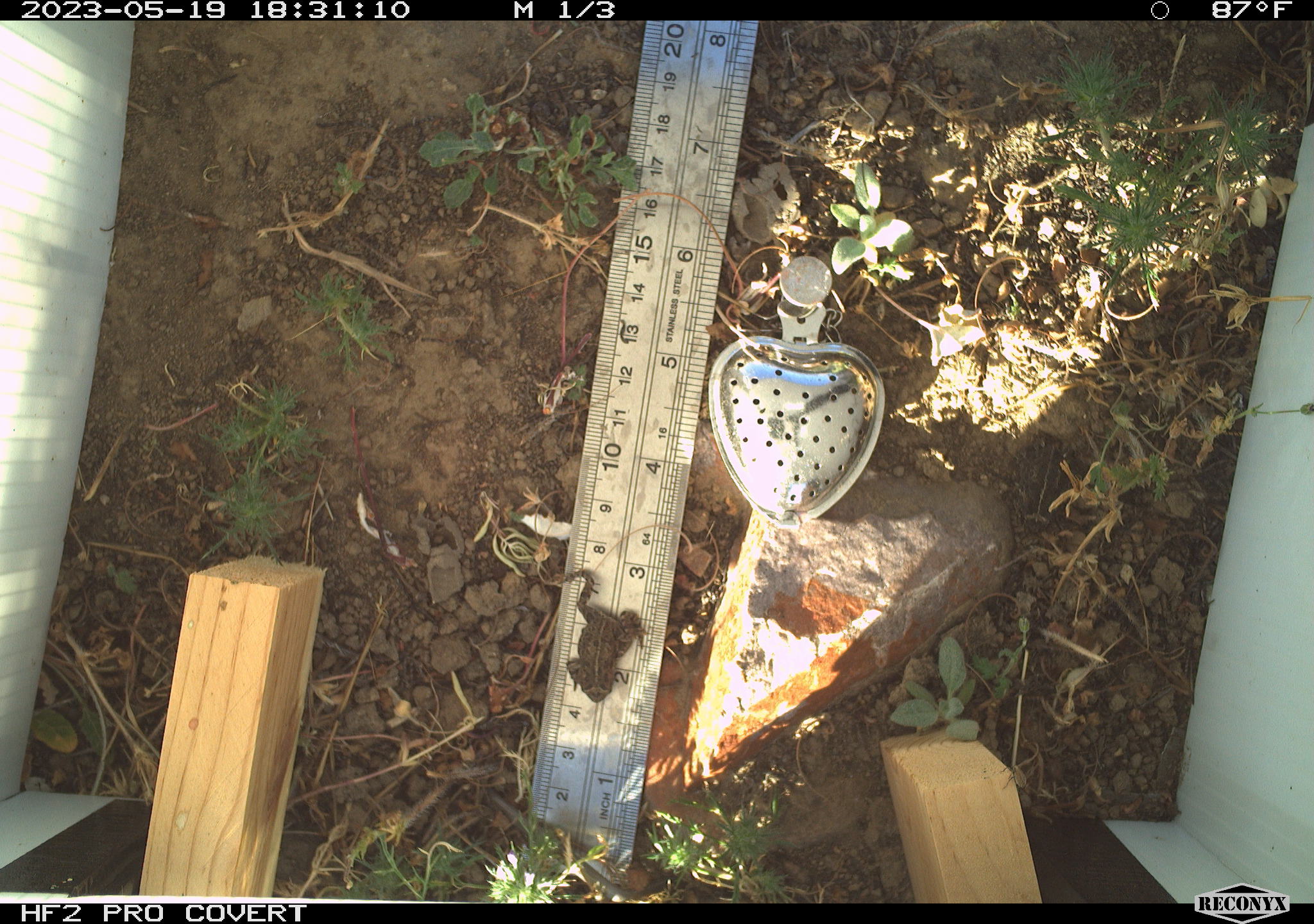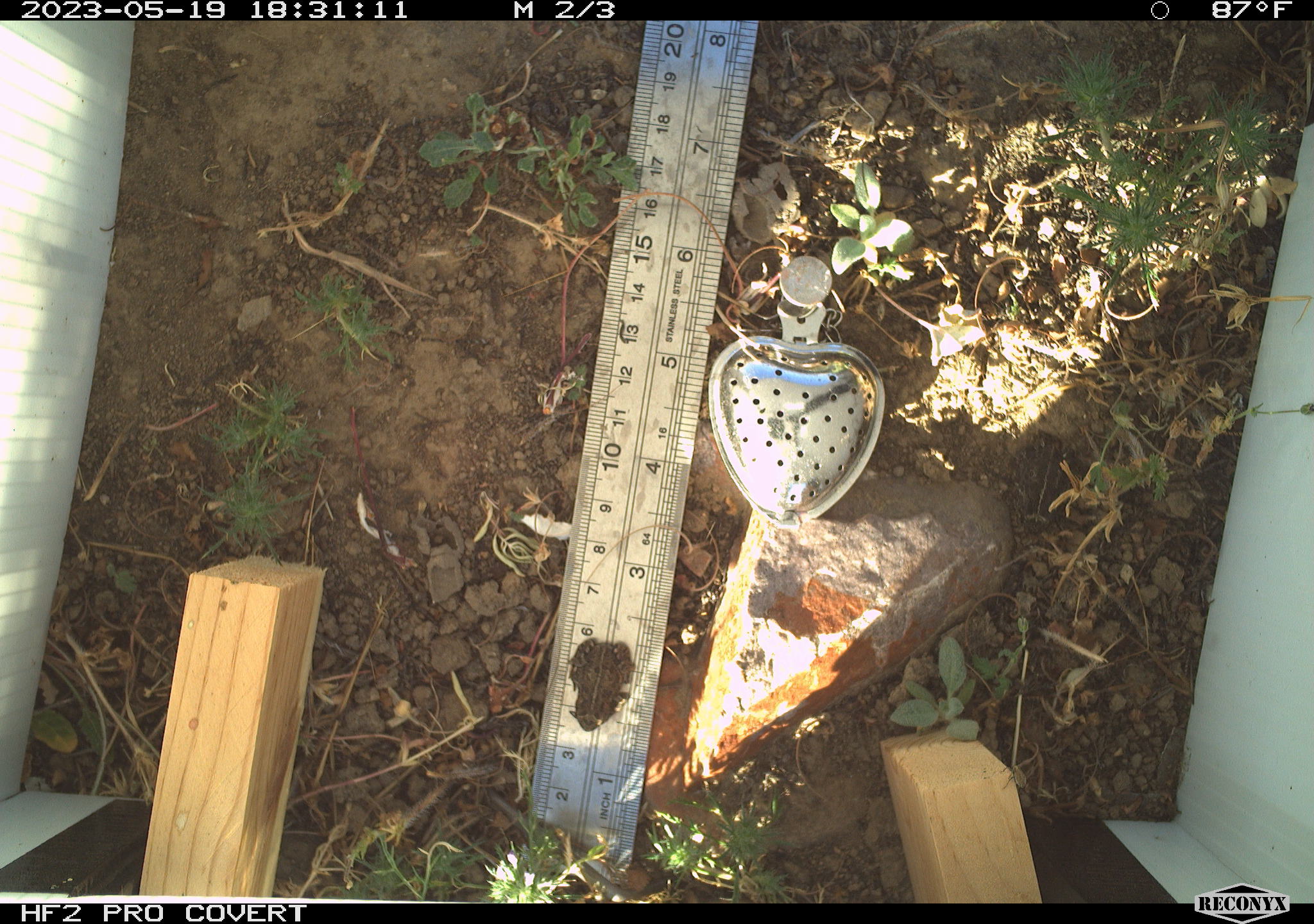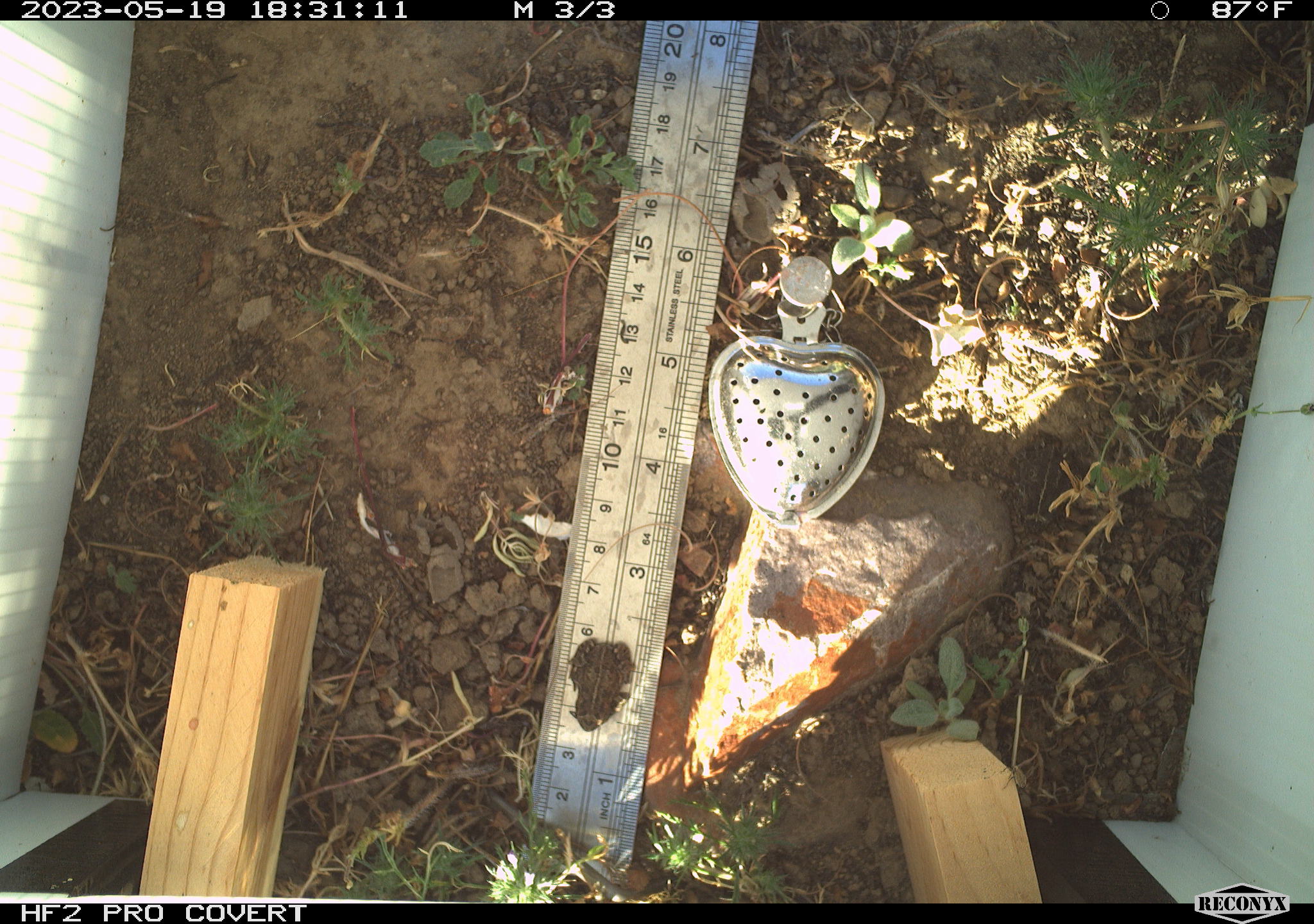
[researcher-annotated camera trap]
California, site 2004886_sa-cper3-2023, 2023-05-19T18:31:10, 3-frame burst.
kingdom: Animalia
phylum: Chordata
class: Amphibia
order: Anura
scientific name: Anura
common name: frogs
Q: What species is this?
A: Frogs (Anura).